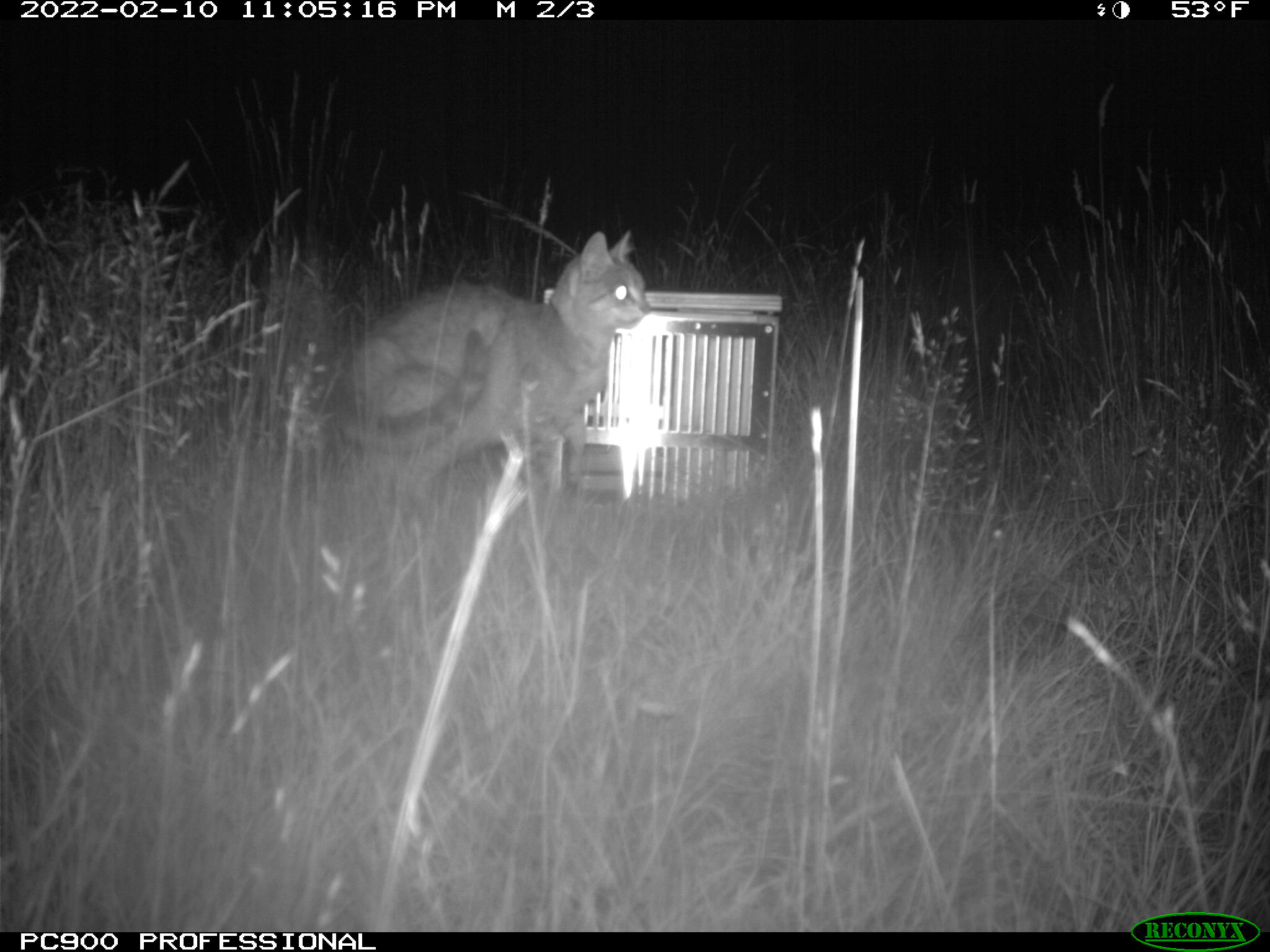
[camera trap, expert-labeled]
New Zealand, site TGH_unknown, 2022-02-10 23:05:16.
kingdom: Animalia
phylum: Chordata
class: Mammalia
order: Carnivora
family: Felidae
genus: Felis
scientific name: Felis catus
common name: domestic cat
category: cat